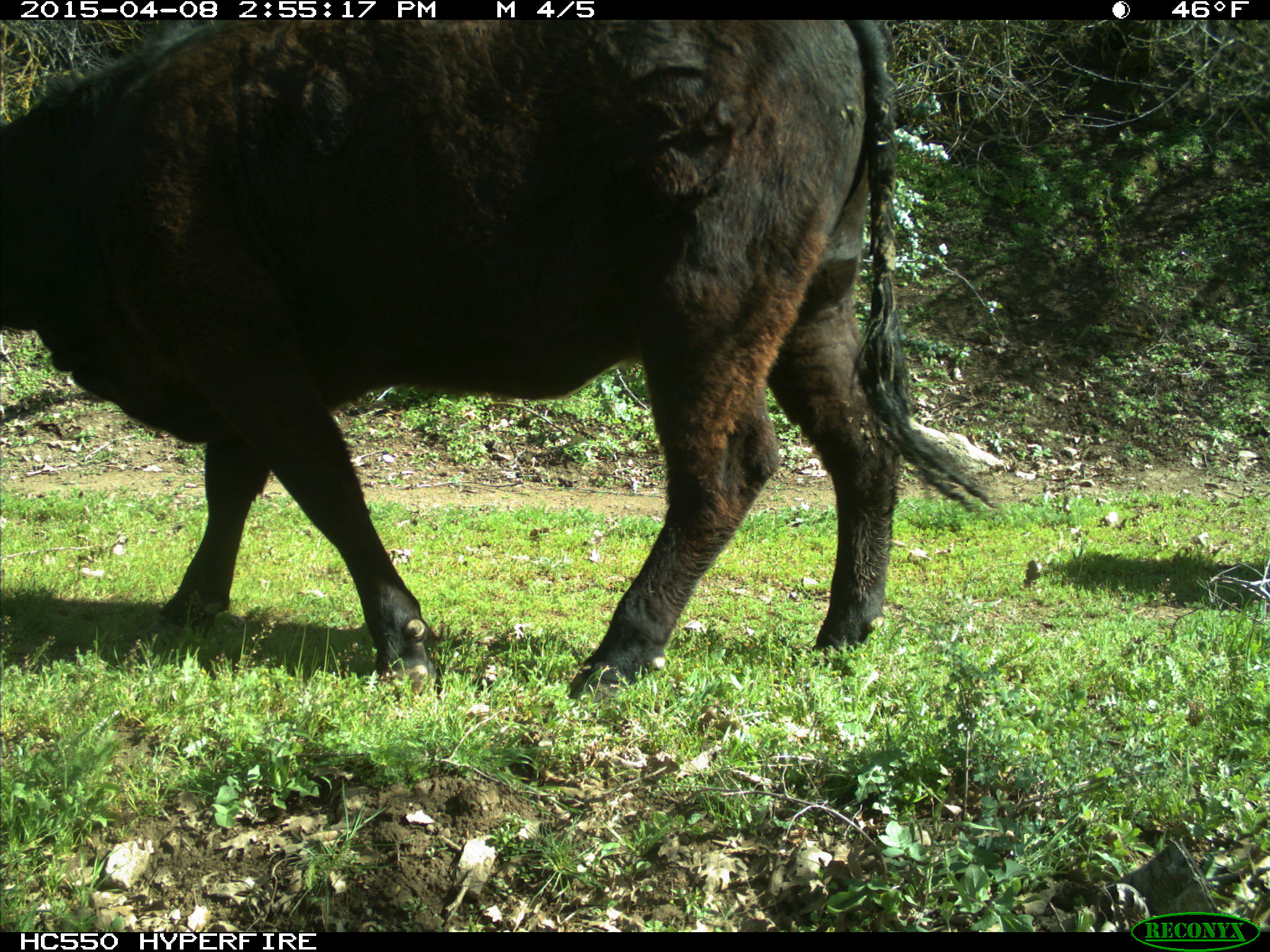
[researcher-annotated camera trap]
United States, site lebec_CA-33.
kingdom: Animalia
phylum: Chordata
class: Mammalia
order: Artiodactyla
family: Bovidae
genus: Bos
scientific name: Bos taurus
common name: domestic cow